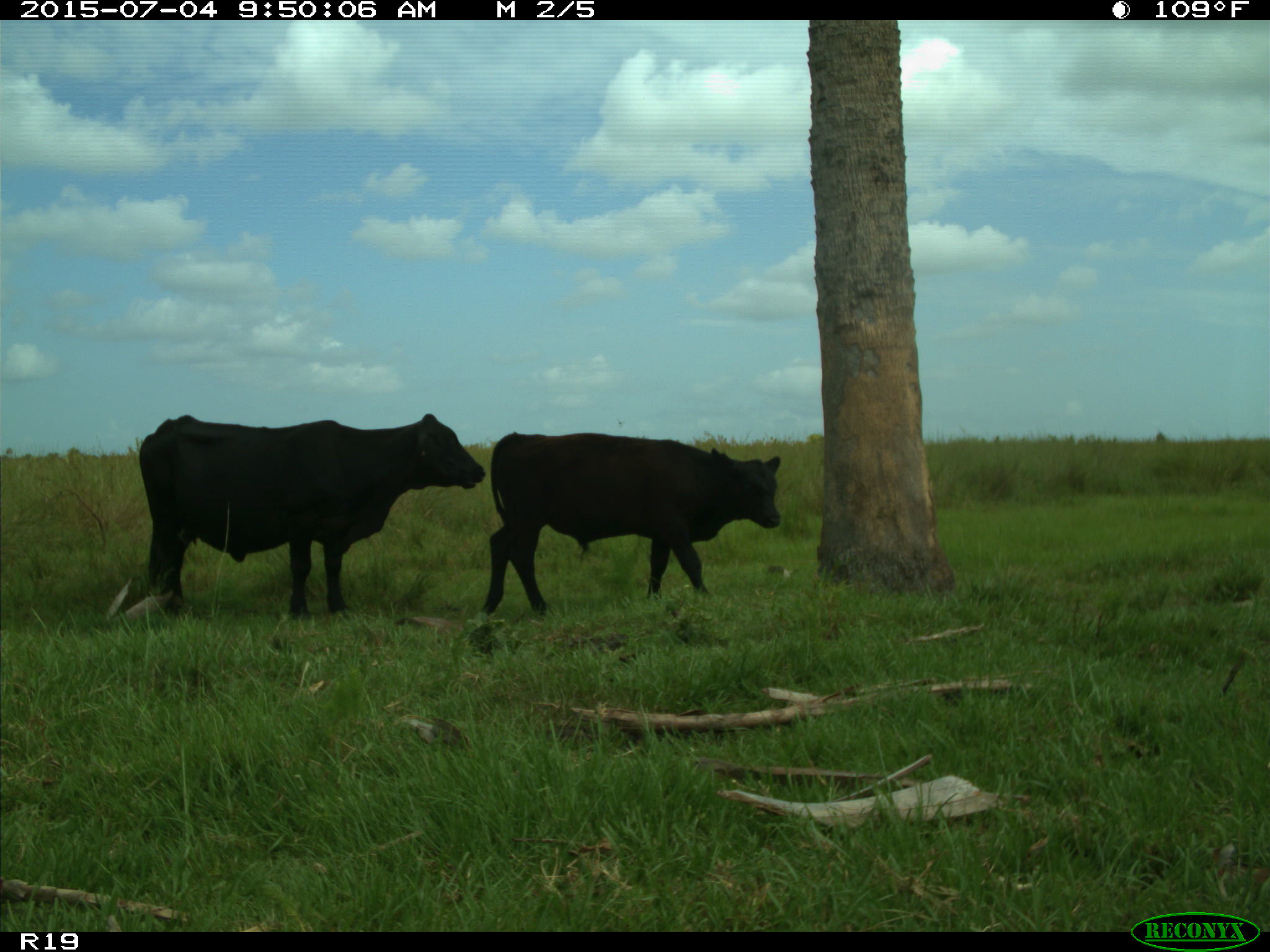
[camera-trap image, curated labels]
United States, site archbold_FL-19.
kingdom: Animalia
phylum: Chordata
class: Mammalia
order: Artiodactyla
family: Bovidae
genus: Bos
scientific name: Bos taurus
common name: domestic cow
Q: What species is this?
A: Bos taurus (domestic cow).